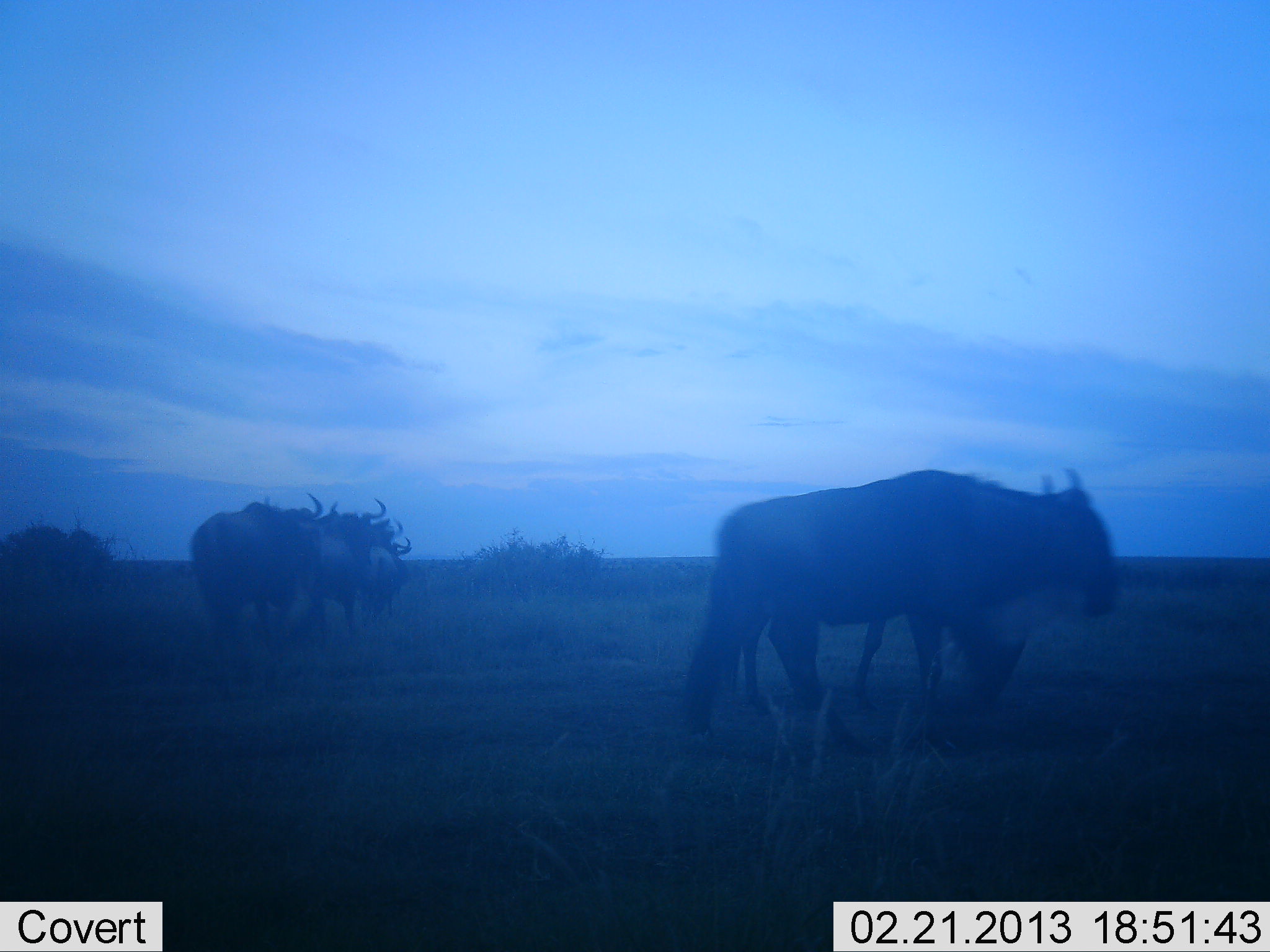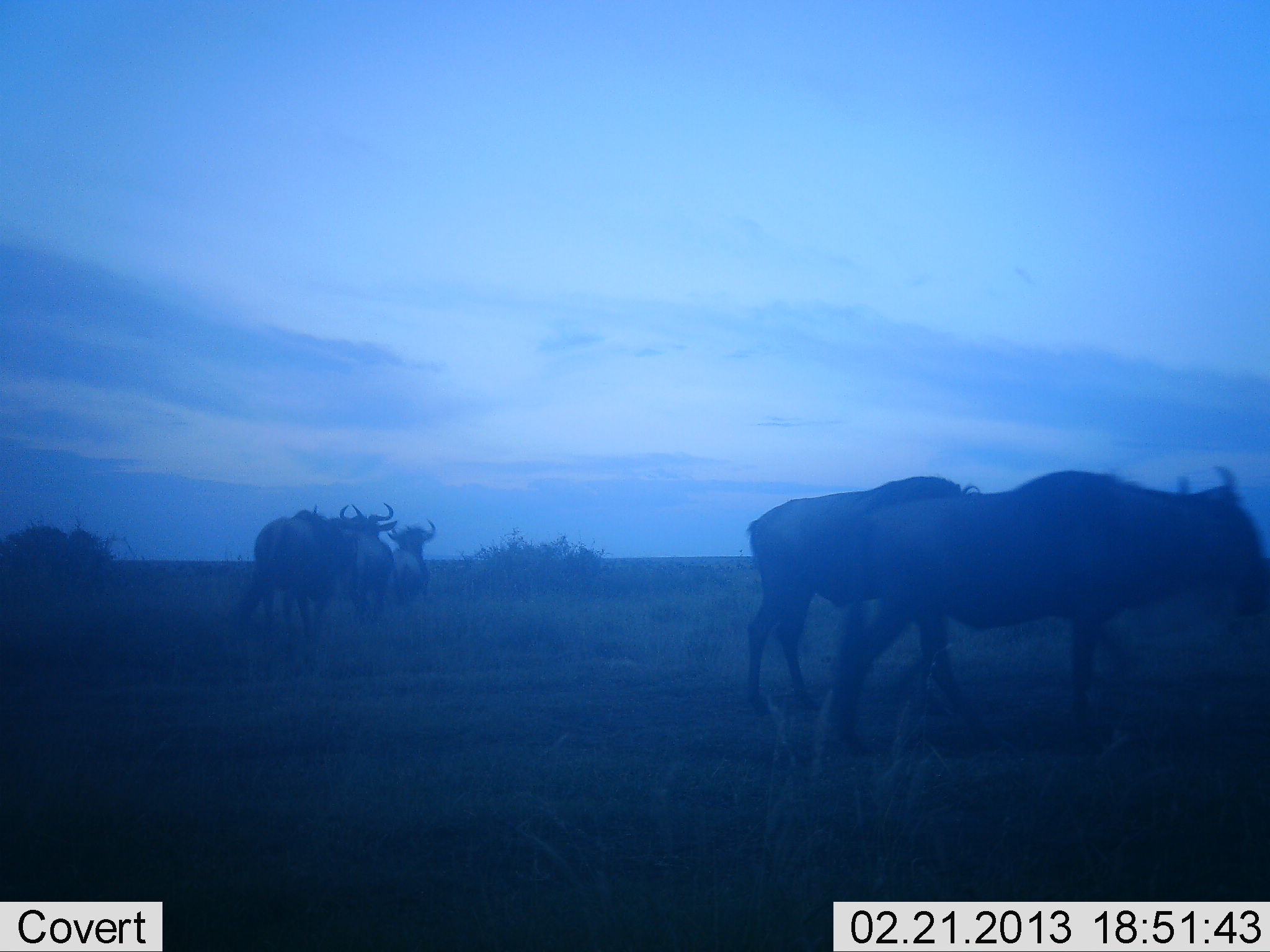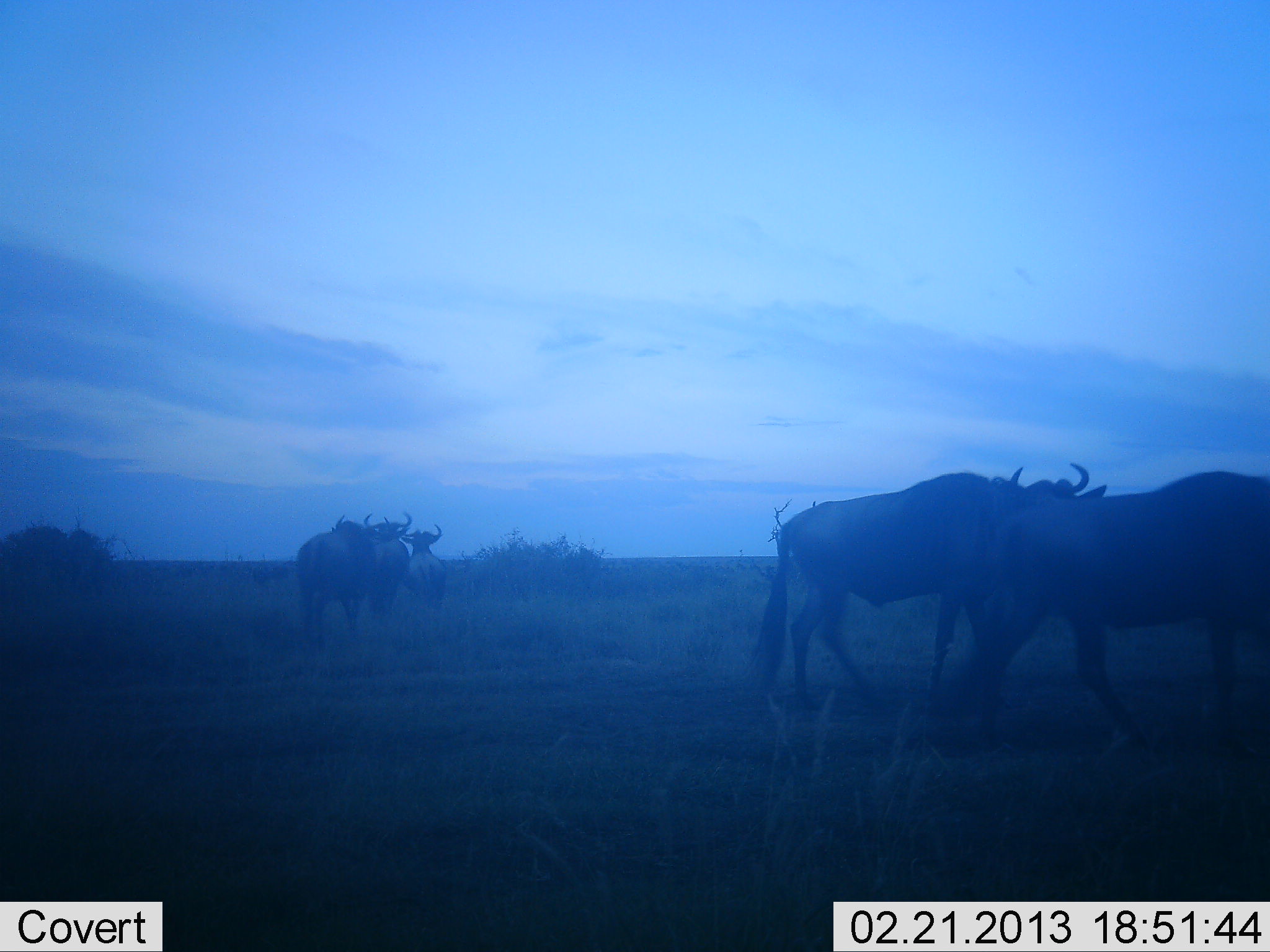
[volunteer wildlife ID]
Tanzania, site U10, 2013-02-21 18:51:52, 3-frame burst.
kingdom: Animalia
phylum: Chordata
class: Mammalia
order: Artiodactyla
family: Bovidae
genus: Connochaetes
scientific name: Connochaetes taurinus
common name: blue wildebeest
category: wildebeest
Wildebeest (blue wildebeest) (Connochaetes taurinus), count 5. Behavior (volunteer vote fractions): standing 17%, resting 0%, moving 100%, interacting 0%. Young present (vote fraction): 0%. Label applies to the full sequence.